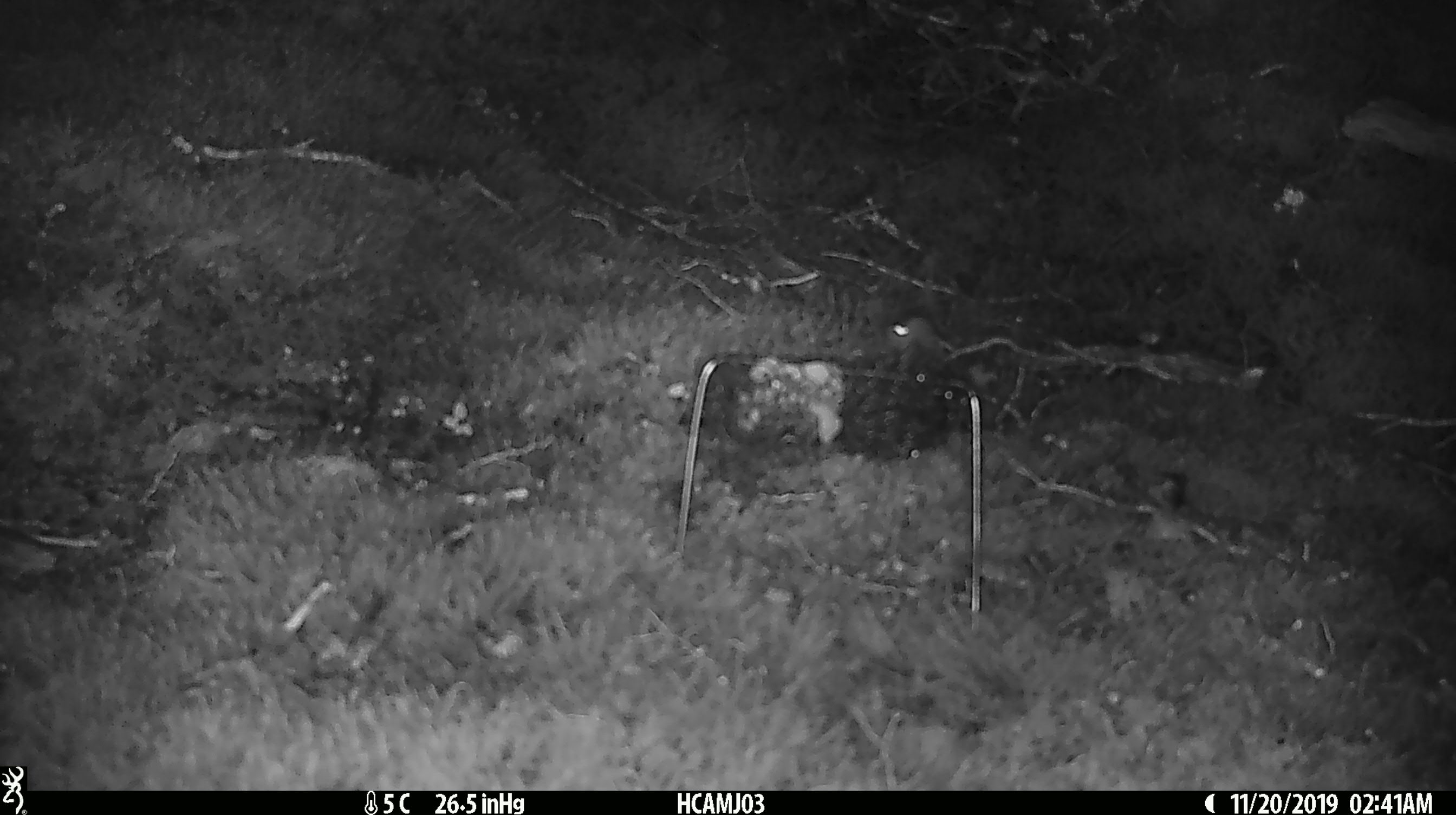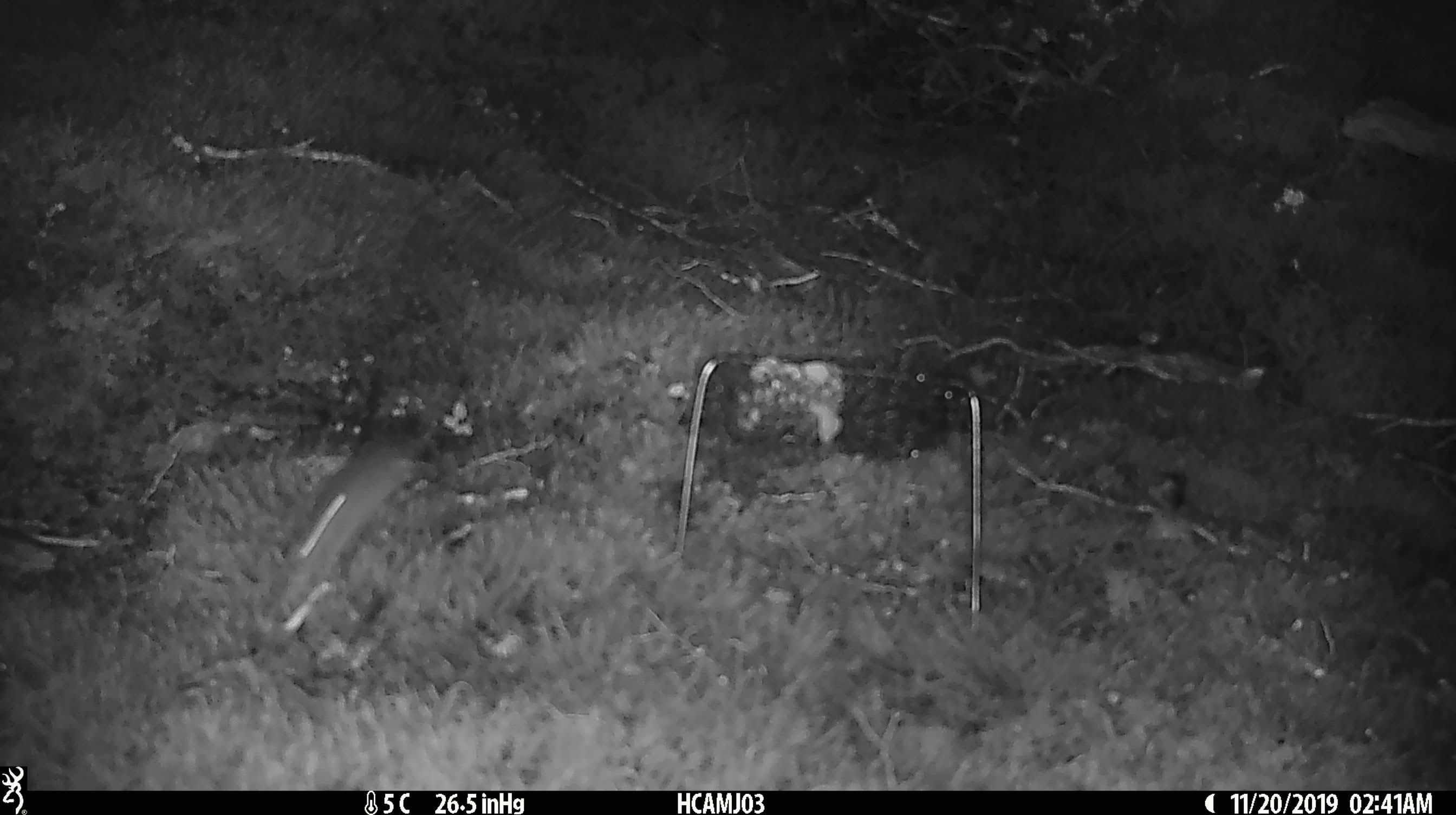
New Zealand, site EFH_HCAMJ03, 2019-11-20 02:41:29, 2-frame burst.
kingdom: Animalia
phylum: Chordata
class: Mammalia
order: Rodentia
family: Muridae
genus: Mus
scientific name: Mus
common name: mouse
Mouse (Mus).